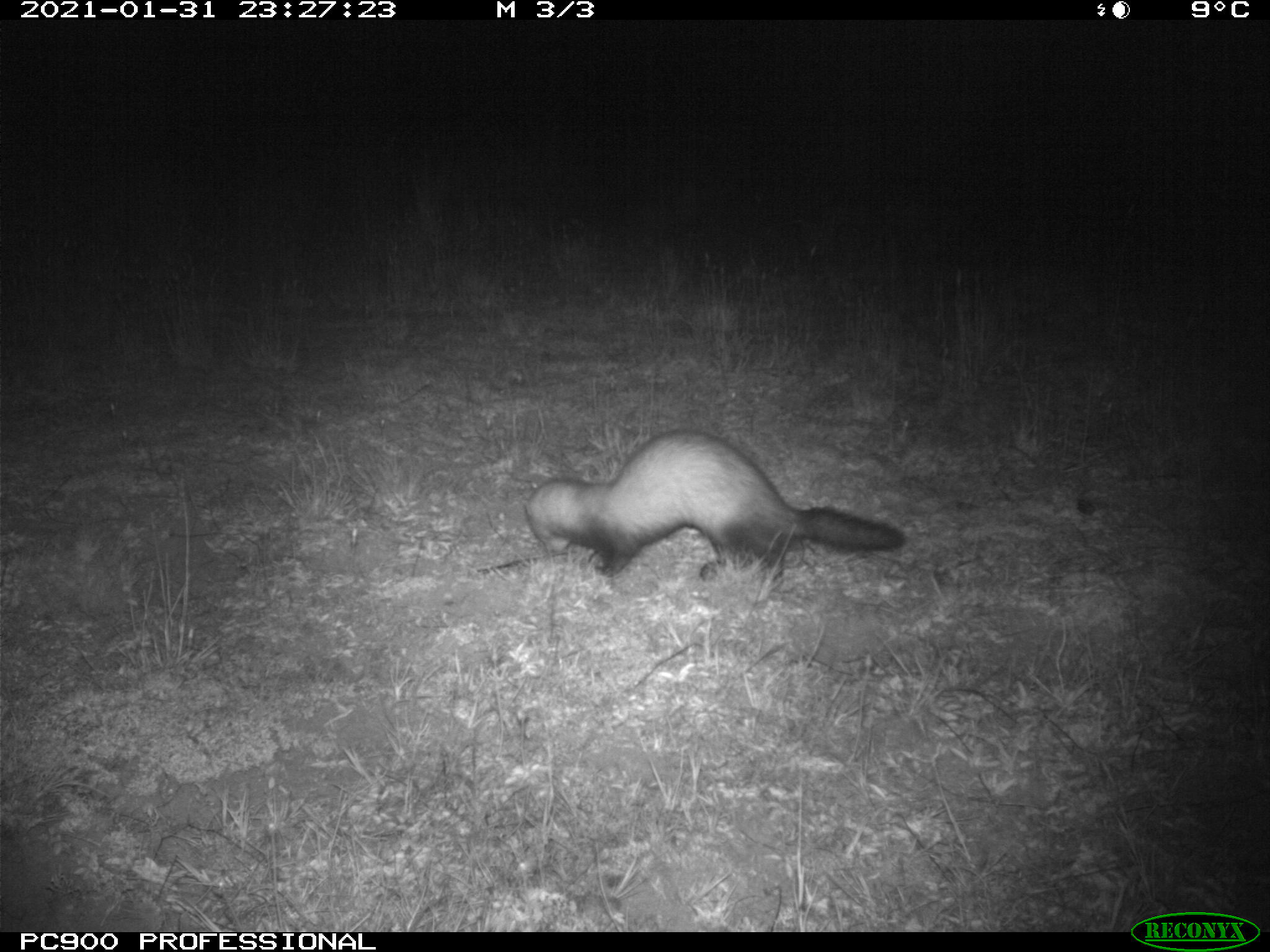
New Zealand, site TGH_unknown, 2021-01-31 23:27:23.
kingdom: Animalia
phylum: Chordata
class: Mammalia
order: Carnivora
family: Mustelidae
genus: Mustela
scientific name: Mustela furo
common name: ferret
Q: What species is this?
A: Ferret (Mustela furo).